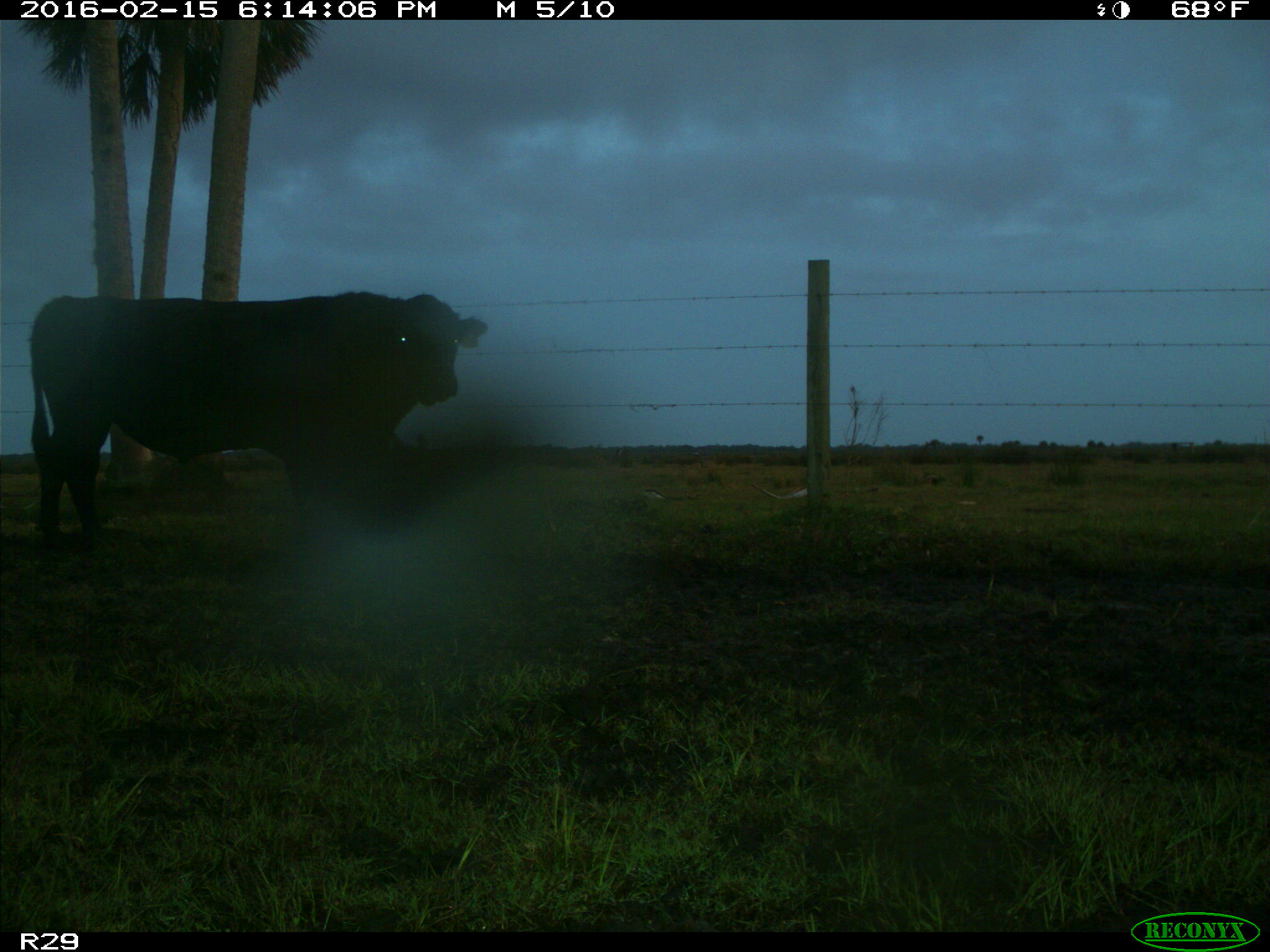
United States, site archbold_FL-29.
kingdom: Animalia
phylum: Chordata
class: Mammalia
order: Artiodactyla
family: Bovidae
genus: Bos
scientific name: Bos taurus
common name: domestic cow